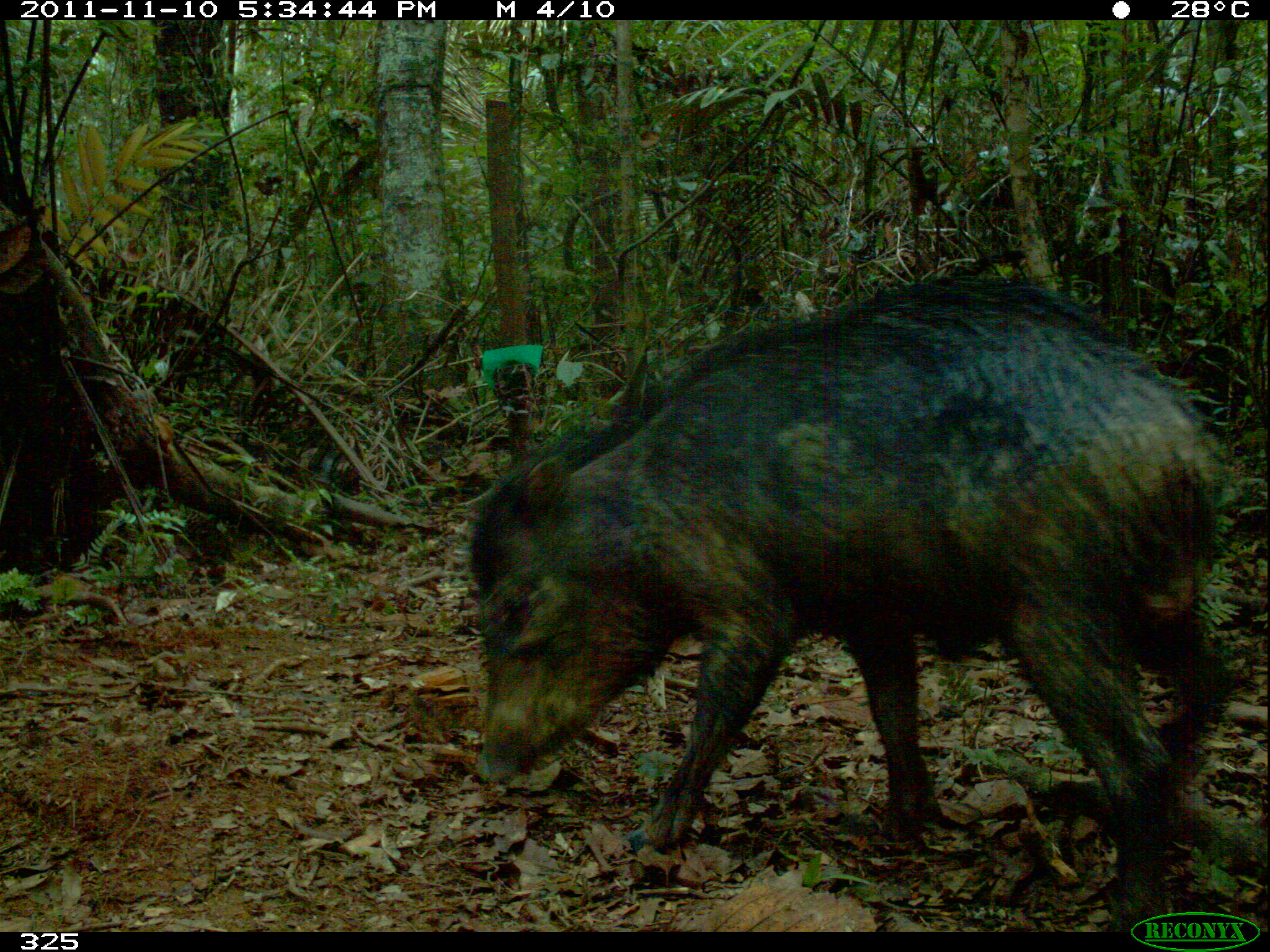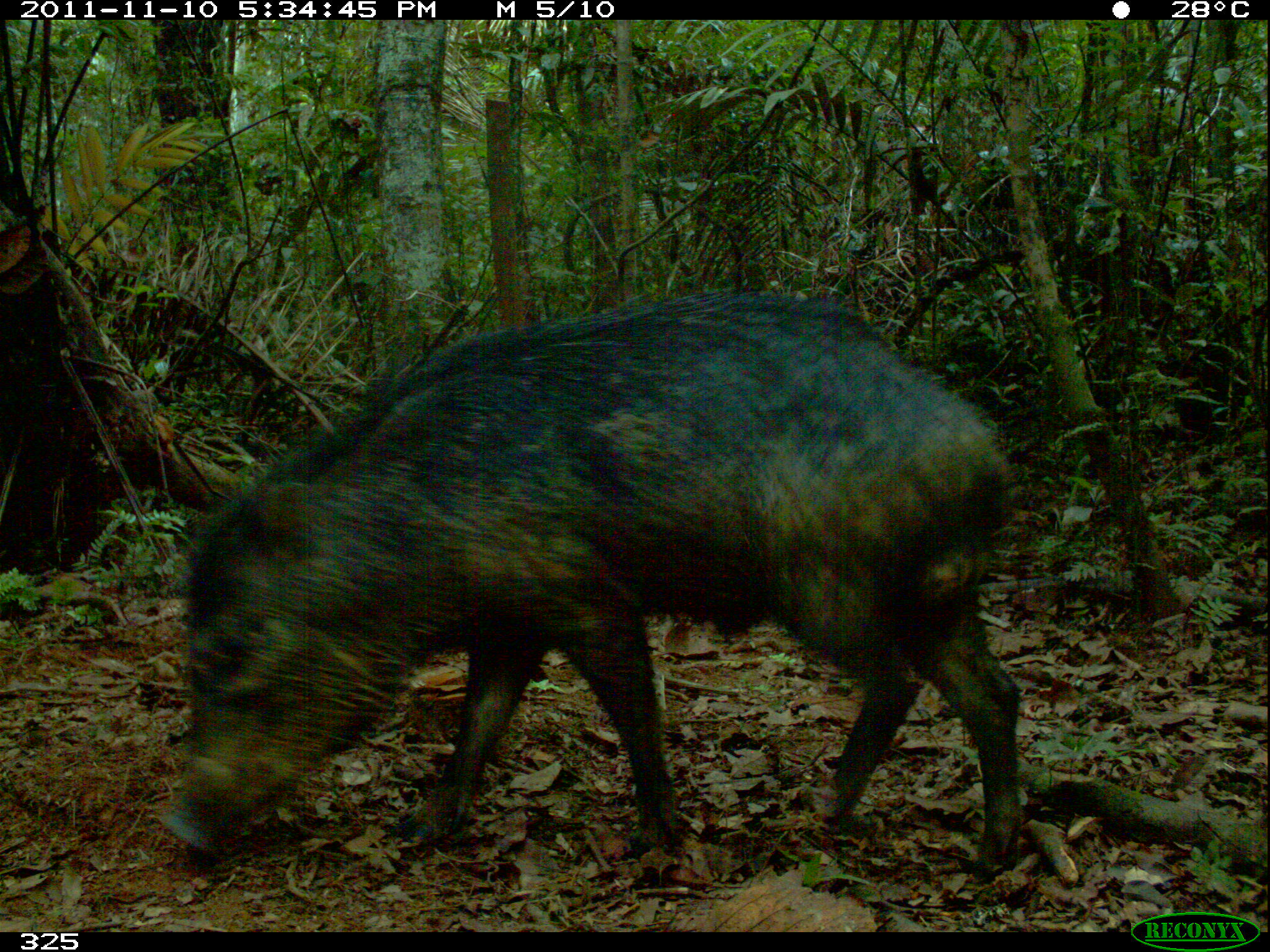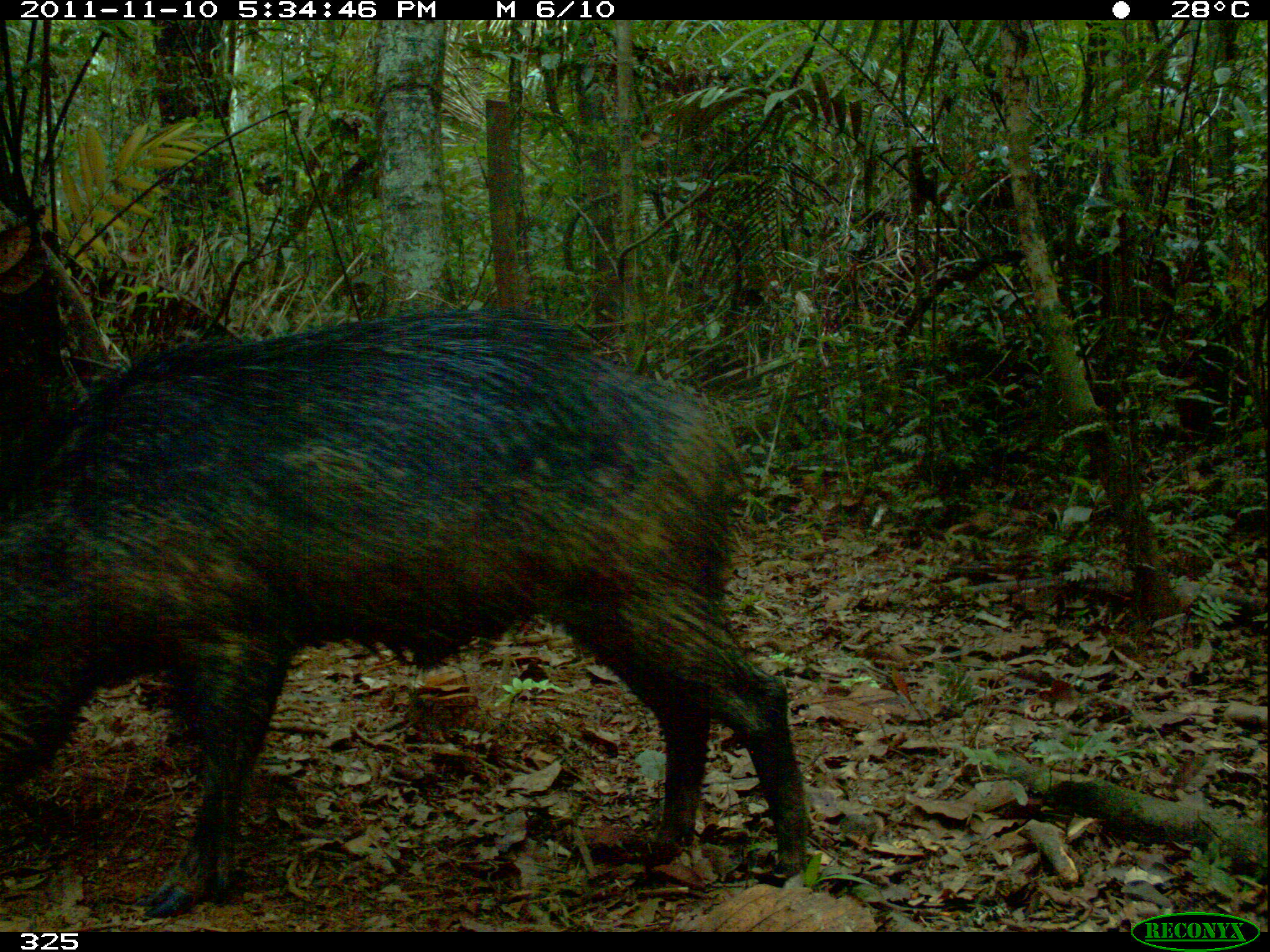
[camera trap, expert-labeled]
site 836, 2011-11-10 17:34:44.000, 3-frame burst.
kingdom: Animalia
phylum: Chordata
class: Mammalia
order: Artiodactyla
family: Tayassuidae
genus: Tayassu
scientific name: Tayassu pecari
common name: white-lipped peccary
Tayassu pecari (white-lipped peccary).